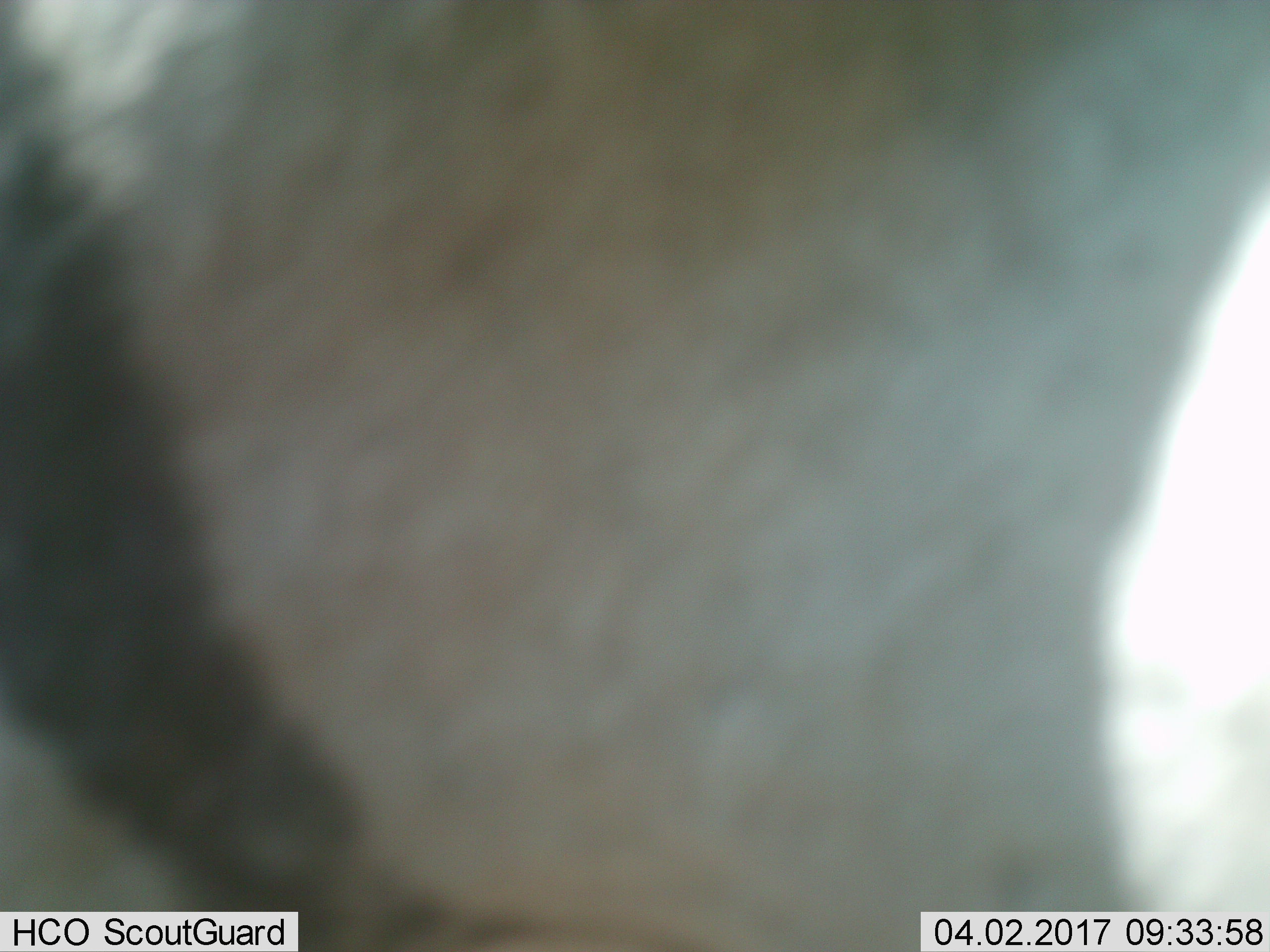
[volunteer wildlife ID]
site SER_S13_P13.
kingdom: Animalia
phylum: Chordata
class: Mammalia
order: Perissodactyla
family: Equidae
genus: Equus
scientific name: Equus quagga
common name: plains zebra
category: zebraplains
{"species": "zebraplains (plains zebra) (Equus quagga)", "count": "1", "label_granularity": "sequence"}